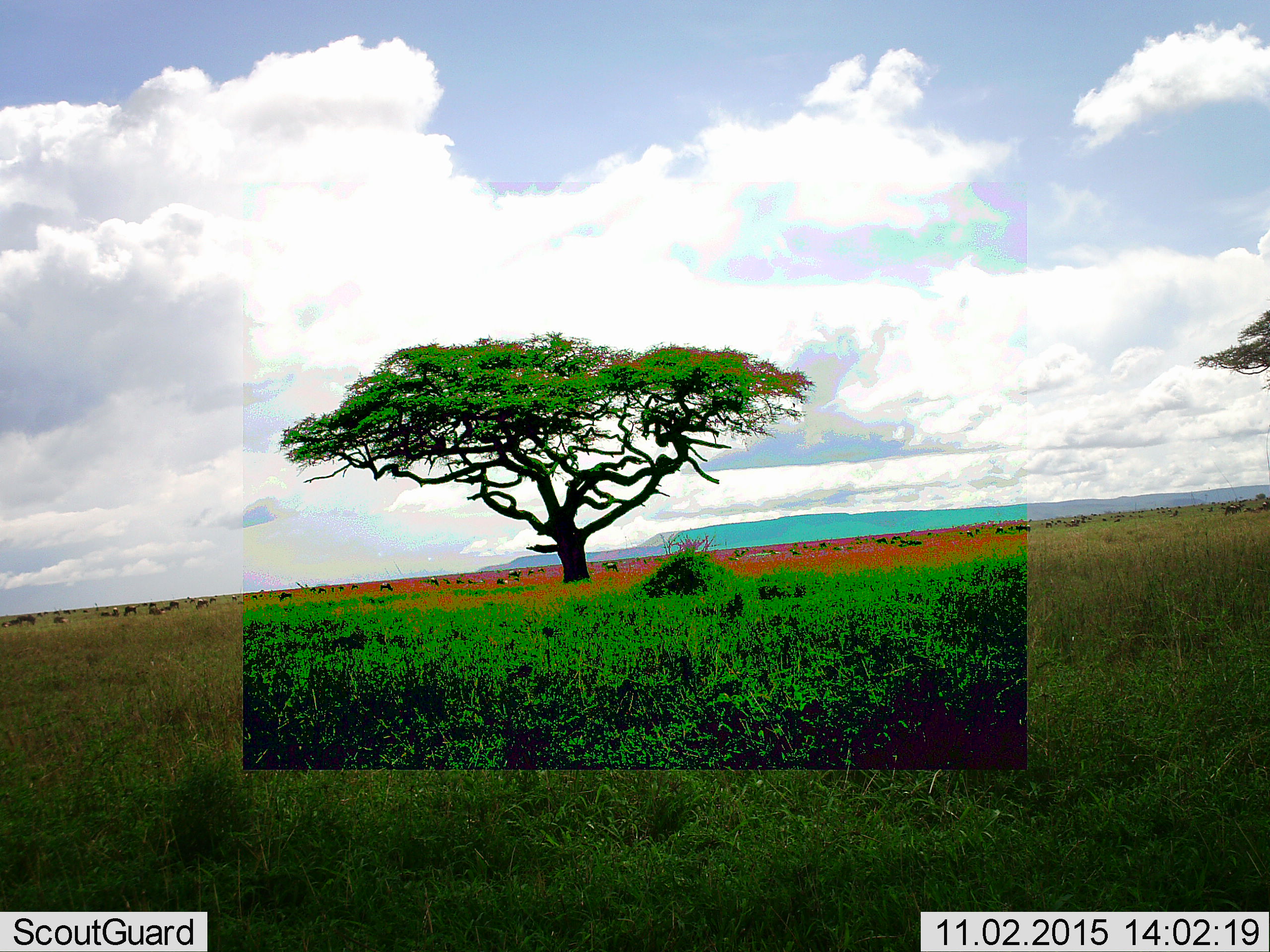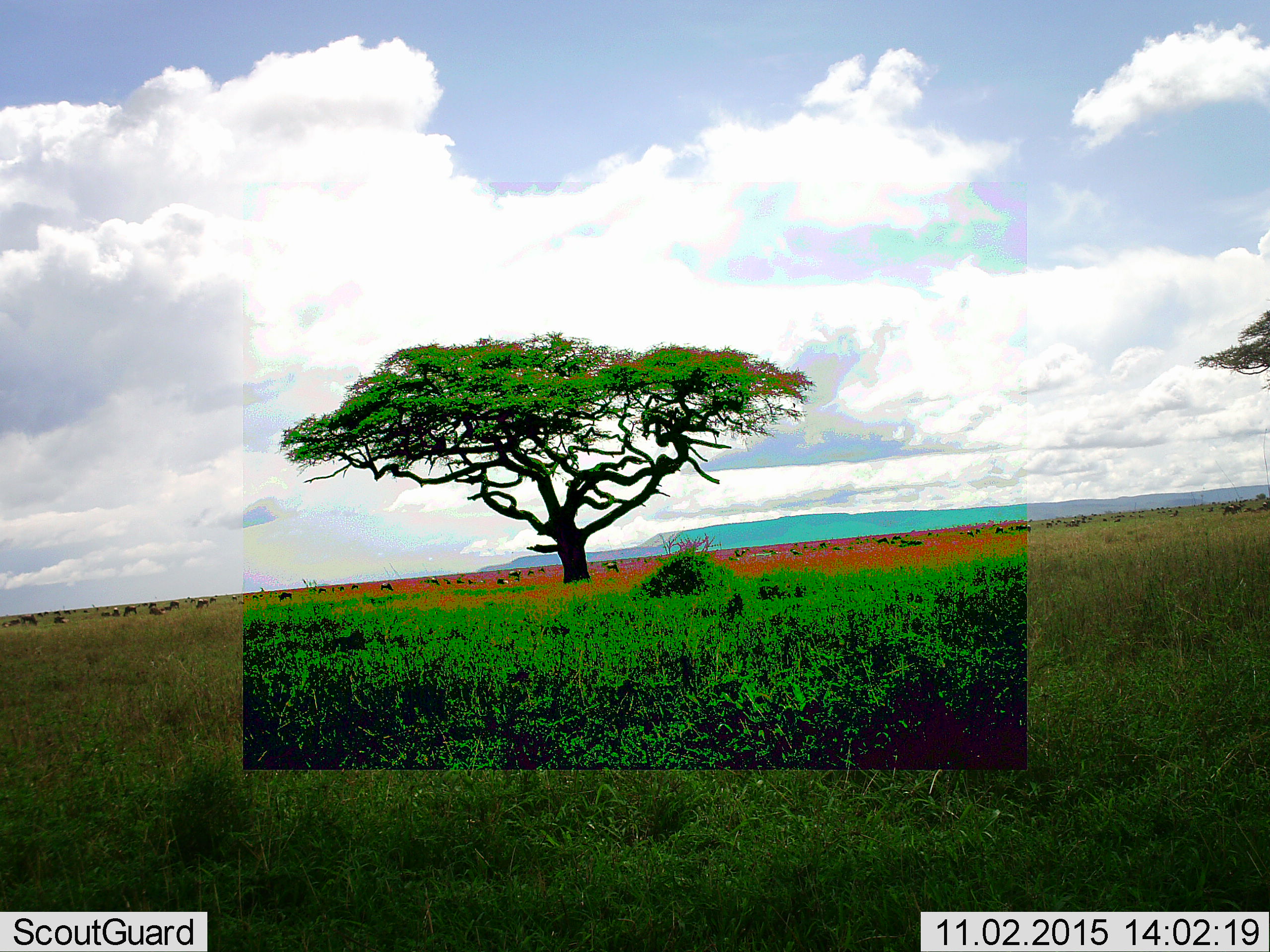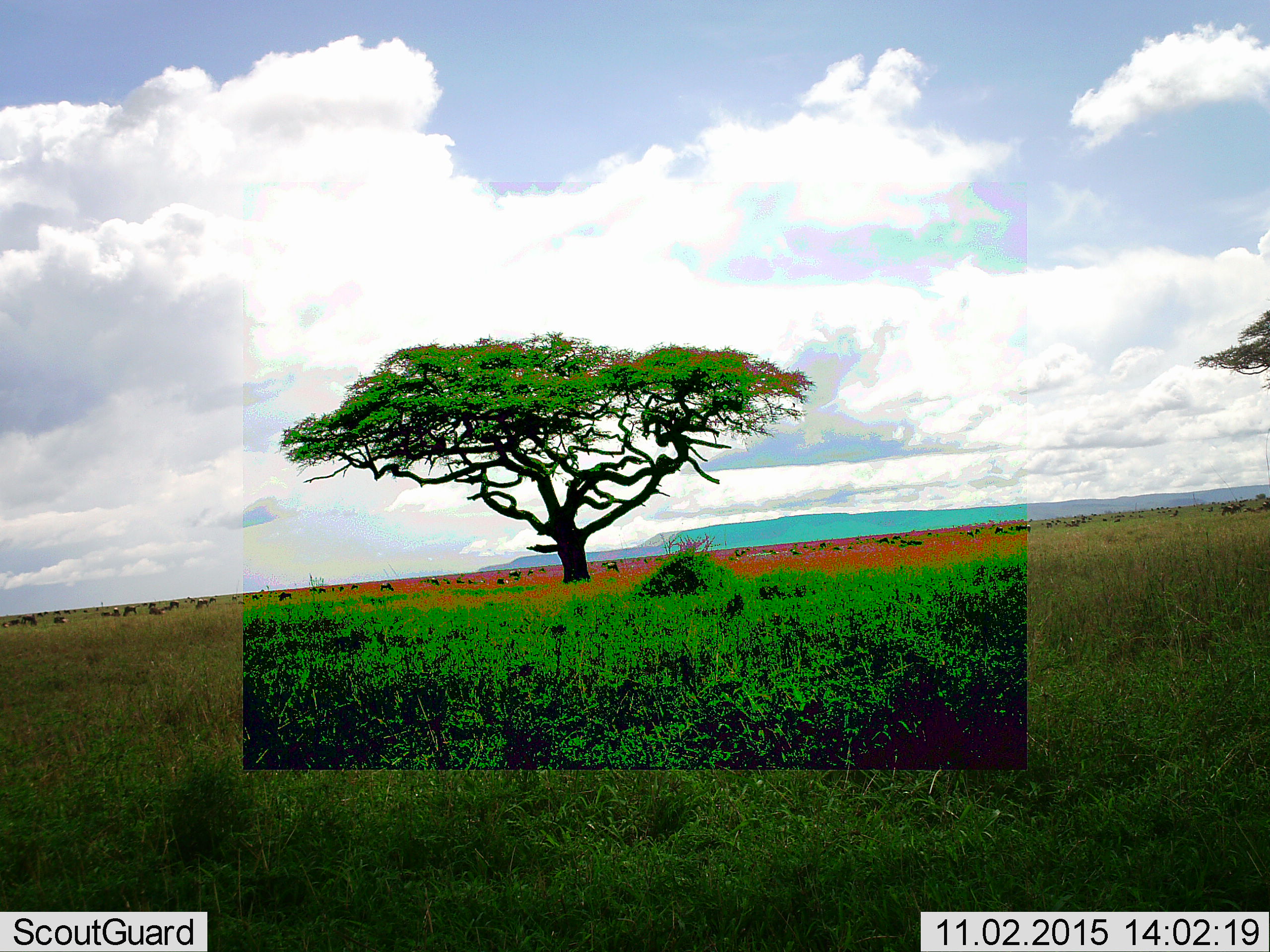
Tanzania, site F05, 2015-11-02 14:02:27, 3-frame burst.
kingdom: Animalia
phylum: Chordata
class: Mammalia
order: Artiodactyla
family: Bovidae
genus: Connochaetes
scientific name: Connochaetes taurinus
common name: blue wildebeest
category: wildebeest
Wildebeest (blue wildebeest) (Connochaetes taurinus), count 51+. Behavior (volunteer vote fractions): standing 70%, resting 60%, moving 30%, interacting 10%. Young present (vote fraction): 10%. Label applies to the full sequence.